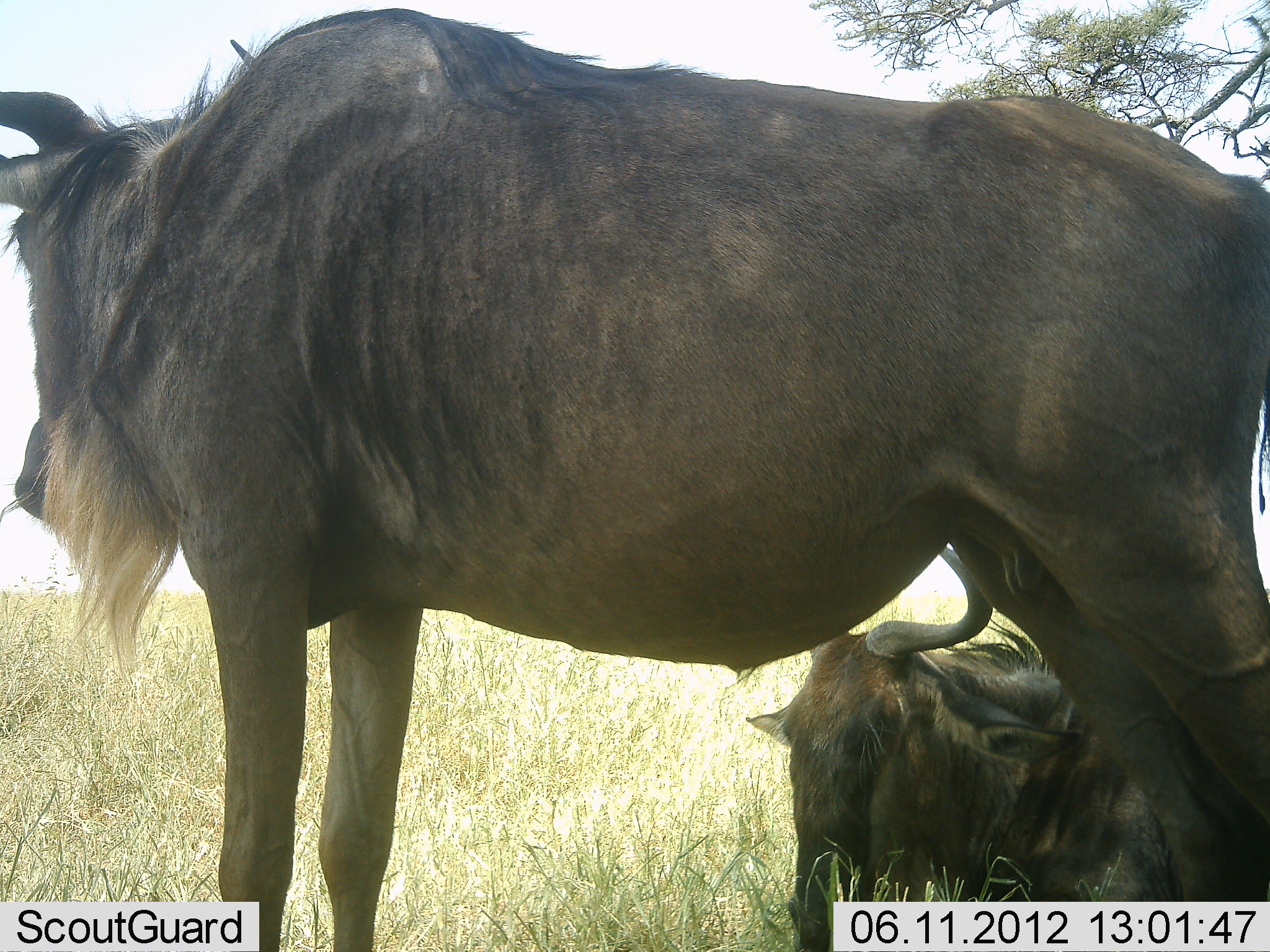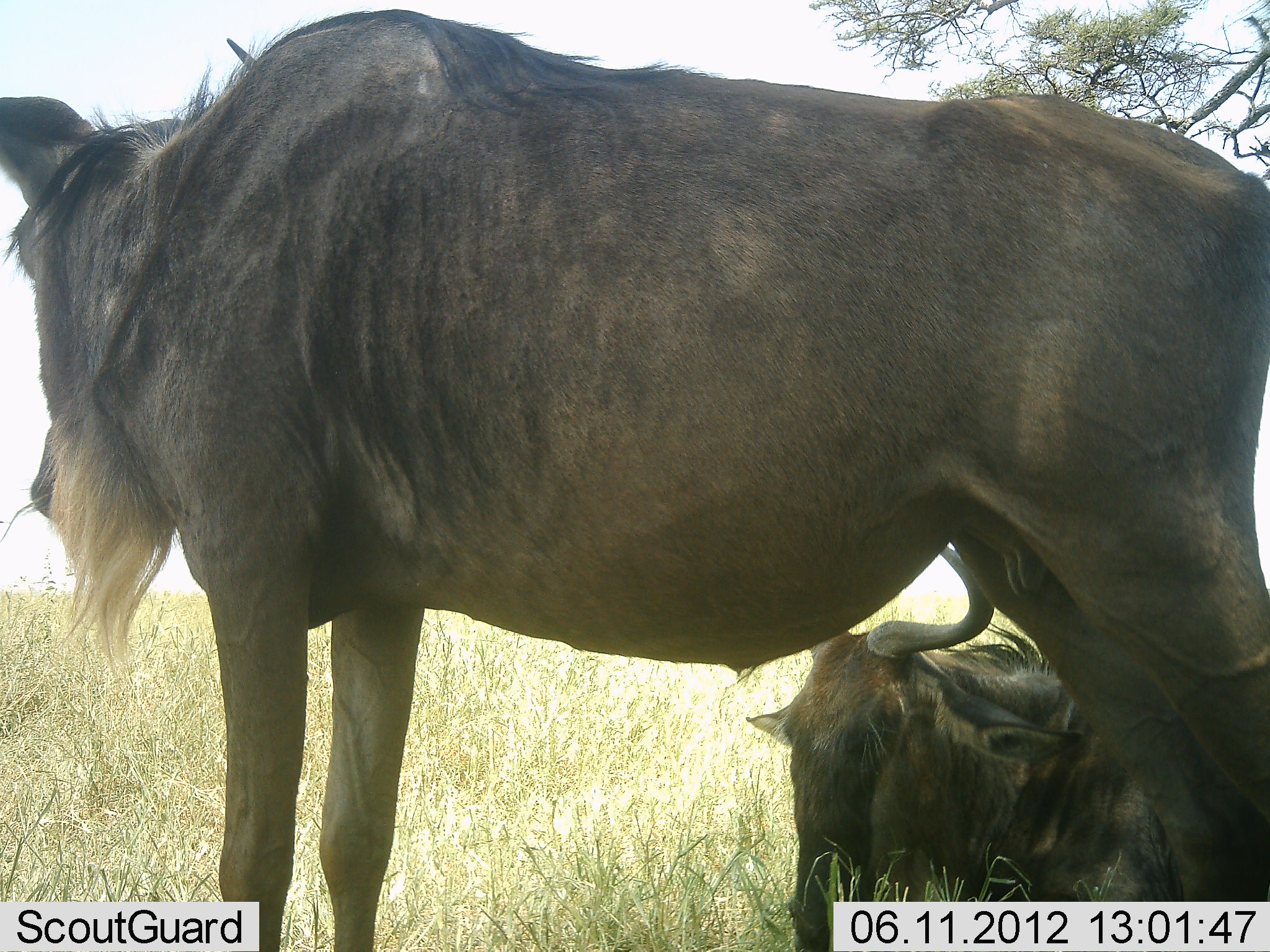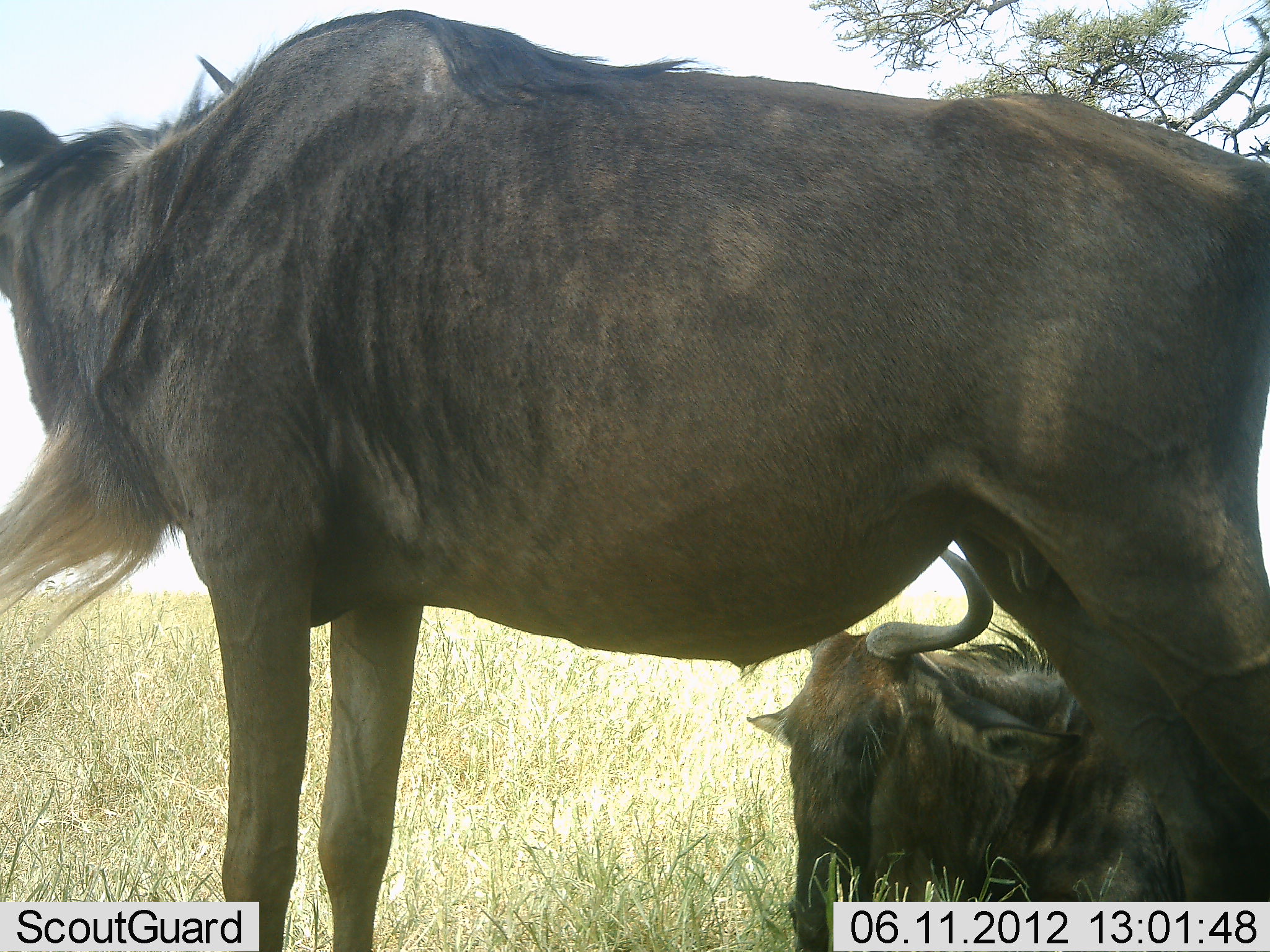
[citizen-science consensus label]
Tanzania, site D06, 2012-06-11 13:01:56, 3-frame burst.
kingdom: Animalia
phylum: Chordata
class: Mammalia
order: Artiodactyla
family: Bovidae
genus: Connochaetes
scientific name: Connochaetes taurinus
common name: blue wildebeest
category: wildebeest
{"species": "wildebeest (blue wildebeest) (Connochaetes taurinus)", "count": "2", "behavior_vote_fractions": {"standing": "100%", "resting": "100%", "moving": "0%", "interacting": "0%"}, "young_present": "0%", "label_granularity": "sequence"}